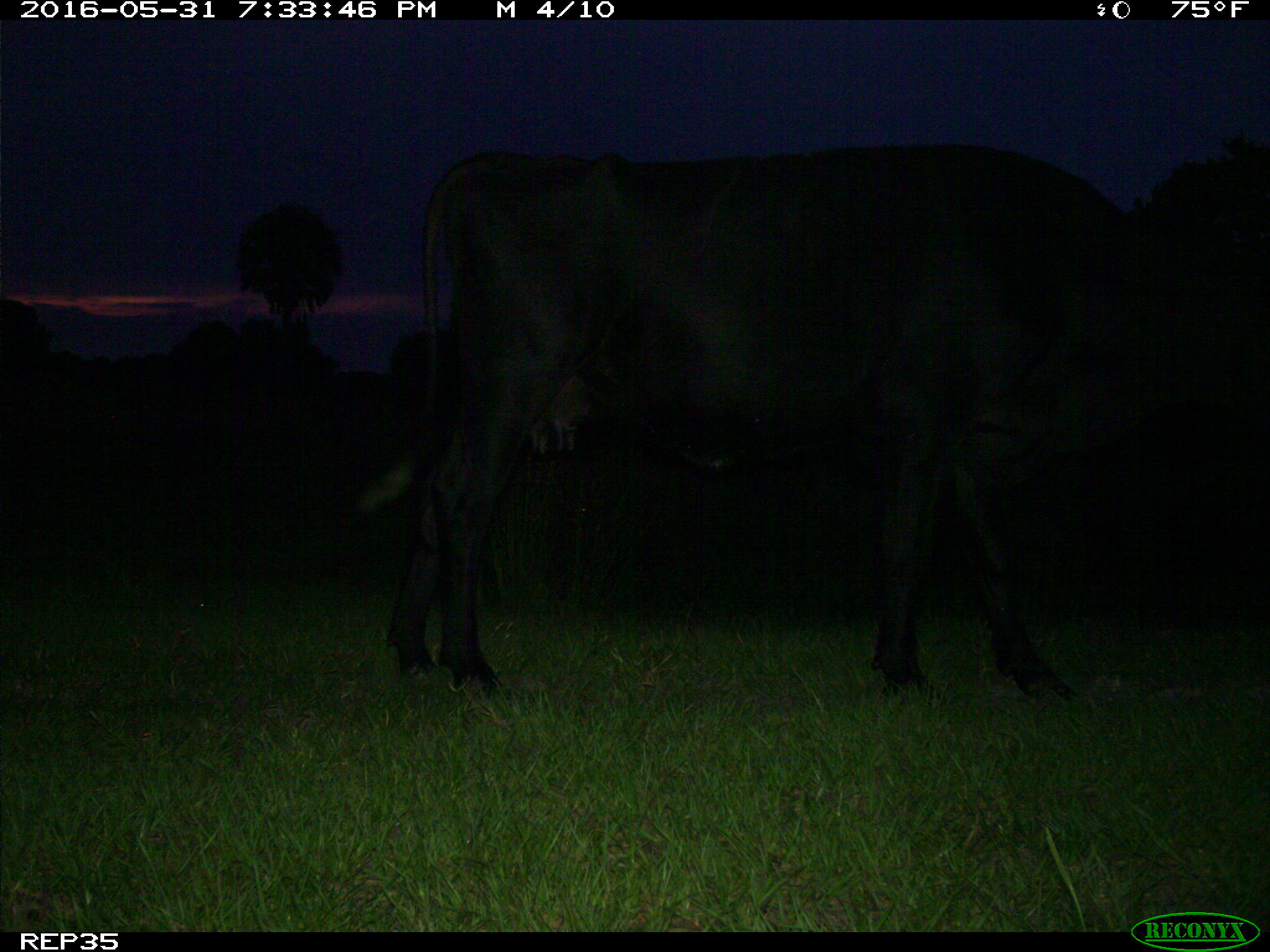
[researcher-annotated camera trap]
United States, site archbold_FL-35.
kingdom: Animalia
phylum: Chordata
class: Mammalia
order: Artiodactyla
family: Bovidae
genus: Bos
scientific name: Bos taurus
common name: domestic cow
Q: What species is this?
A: Bos taurus (domestic cow).